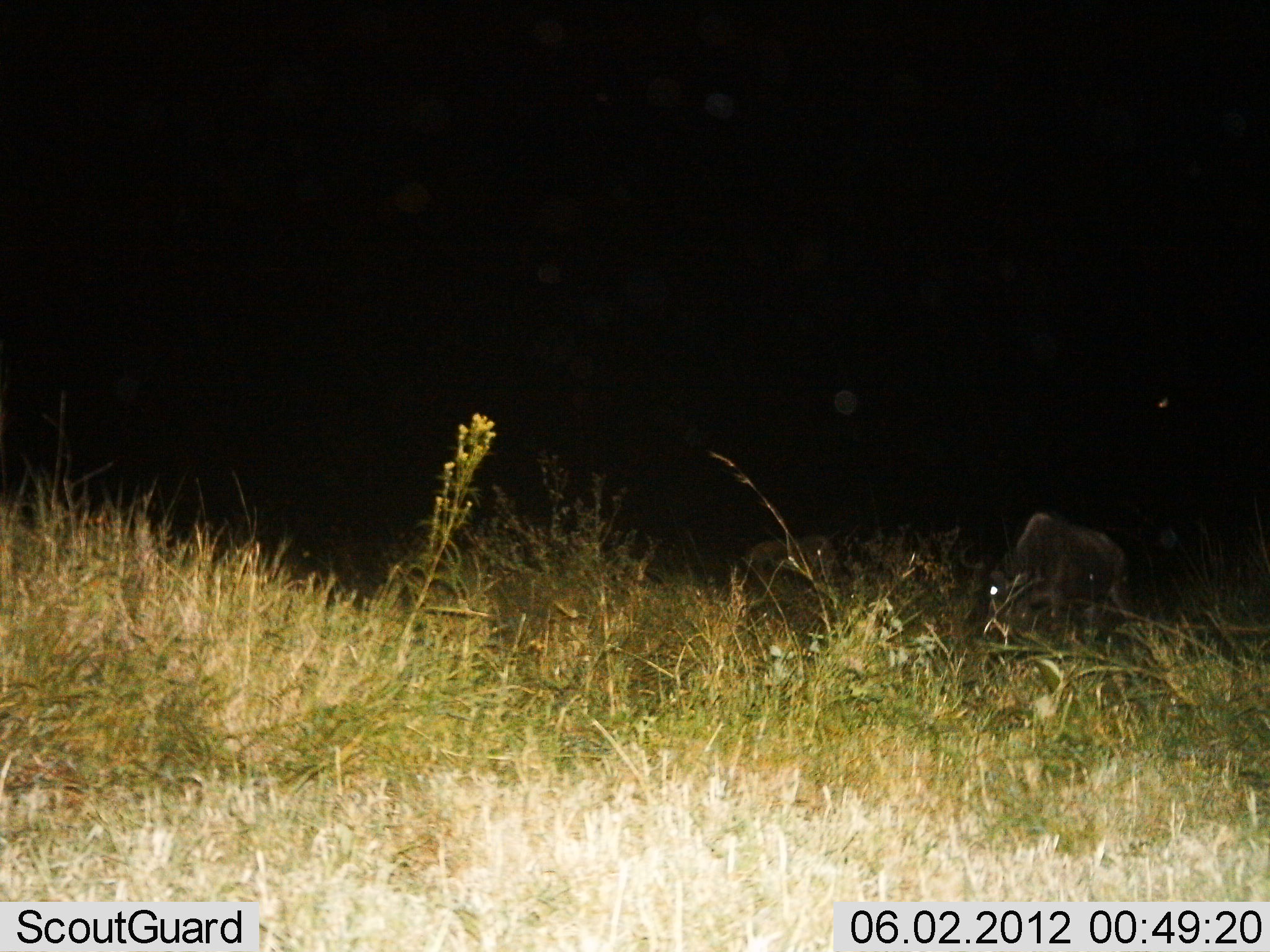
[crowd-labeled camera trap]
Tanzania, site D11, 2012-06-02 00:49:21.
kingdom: Animalia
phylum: Chordata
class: Mammalia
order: Artiodactyla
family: Bovidae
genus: Connochaetes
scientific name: Connochaetes taurinus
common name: blue wildebeest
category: wildebeest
Wildebeest (blue wildebeest) (Connochaetes taurinus), count 2. Behavior (volunteer vote fractions): standing 40%, resting 0%, moving 10%, interacting 0%. Young present (vote fraction): 0%. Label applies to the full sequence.